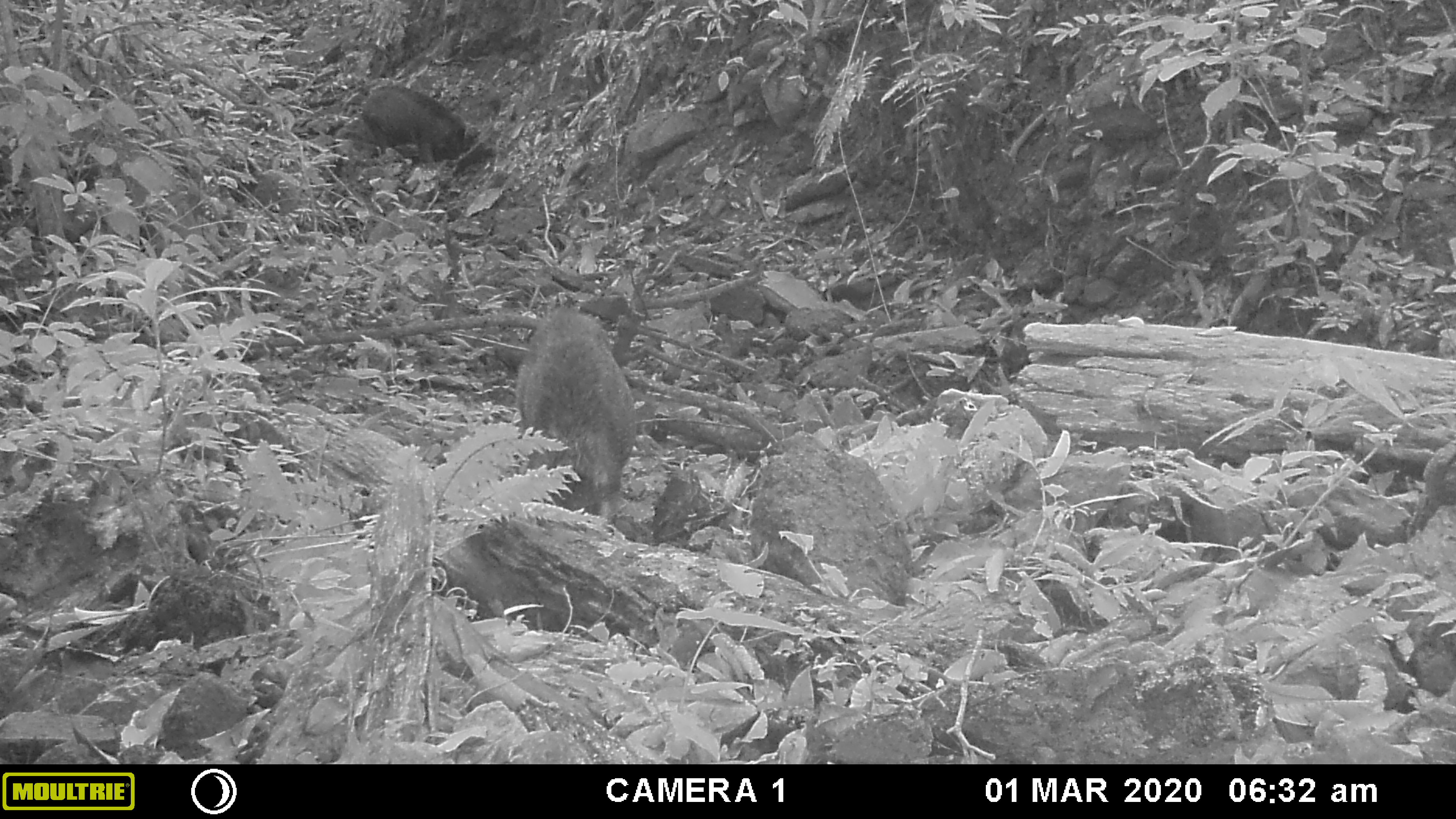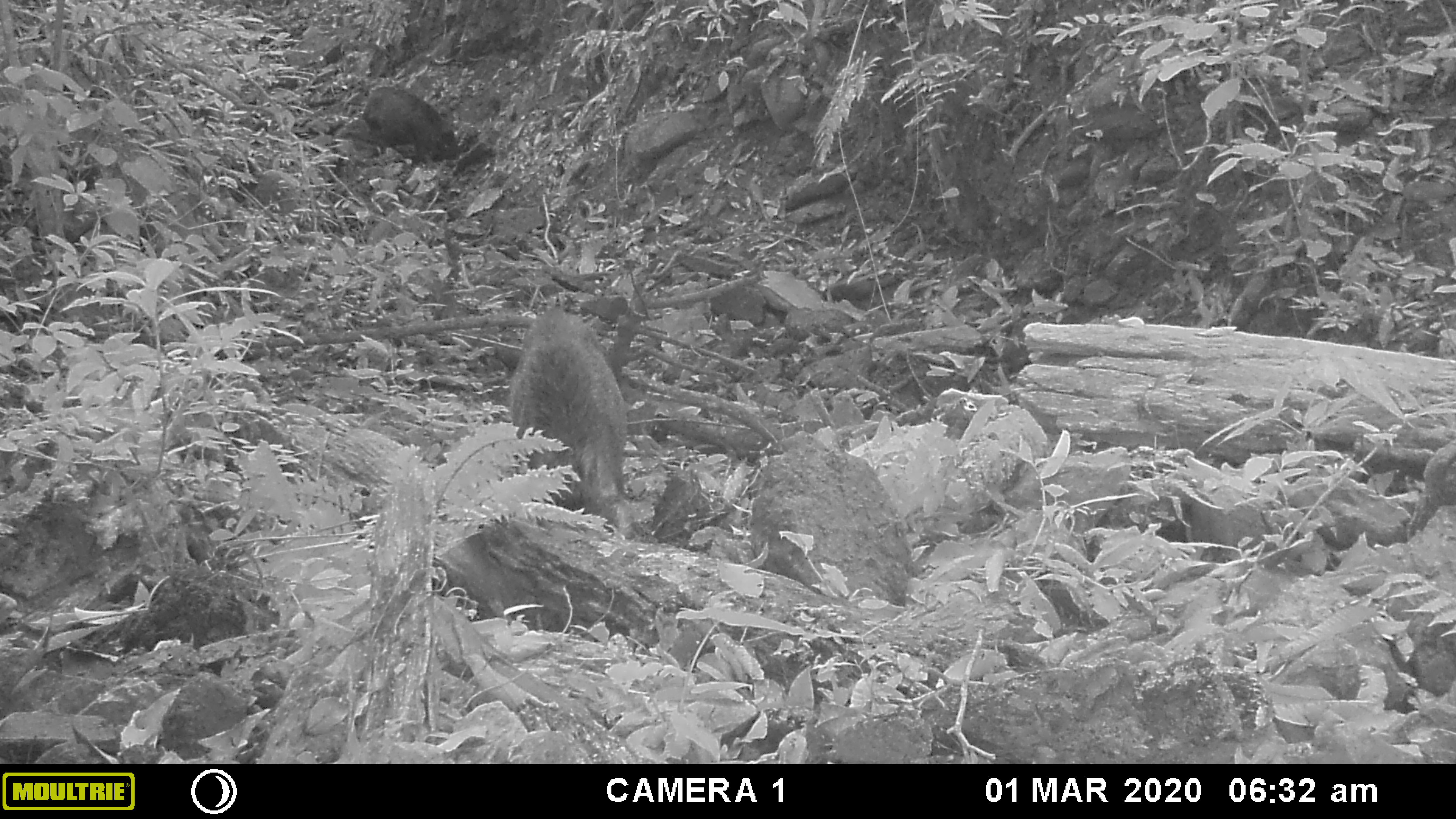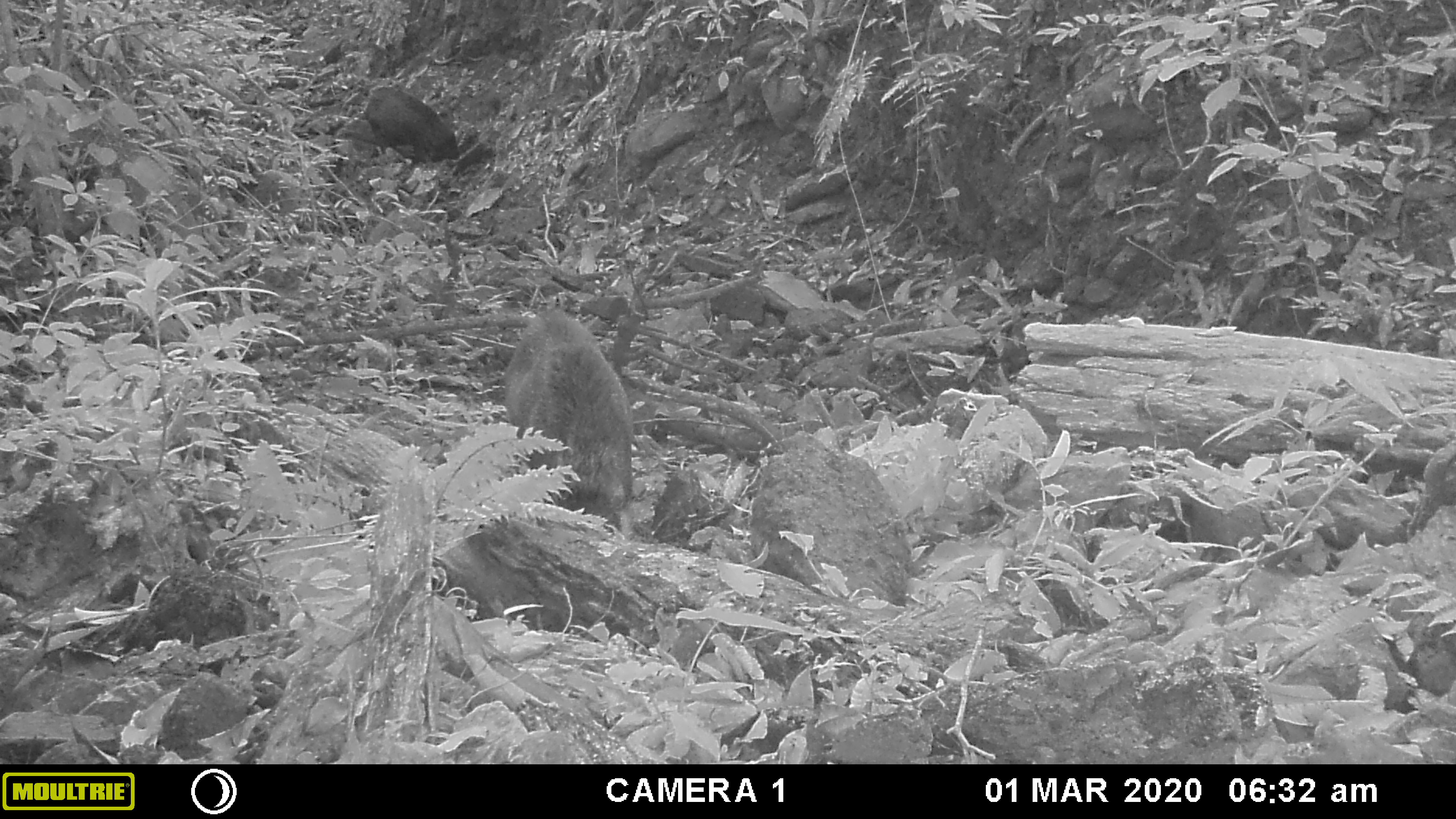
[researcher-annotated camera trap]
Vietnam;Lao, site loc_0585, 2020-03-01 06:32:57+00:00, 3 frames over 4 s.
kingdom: Animalia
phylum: Chordata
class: Mammalia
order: Artiodactyla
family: Suidae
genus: Sus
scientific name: Sus scrofa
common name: eurasian wild pig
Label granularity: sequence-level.